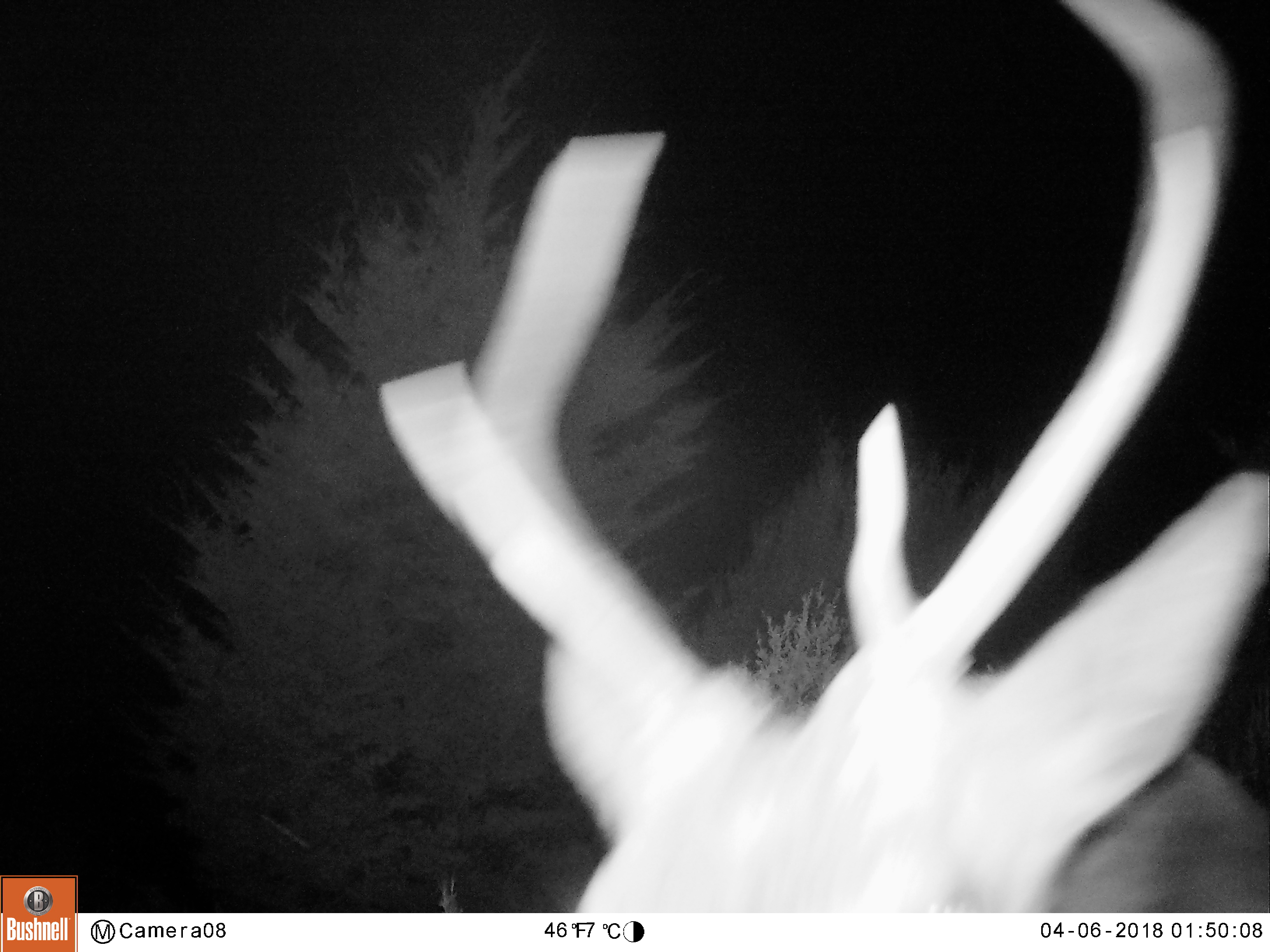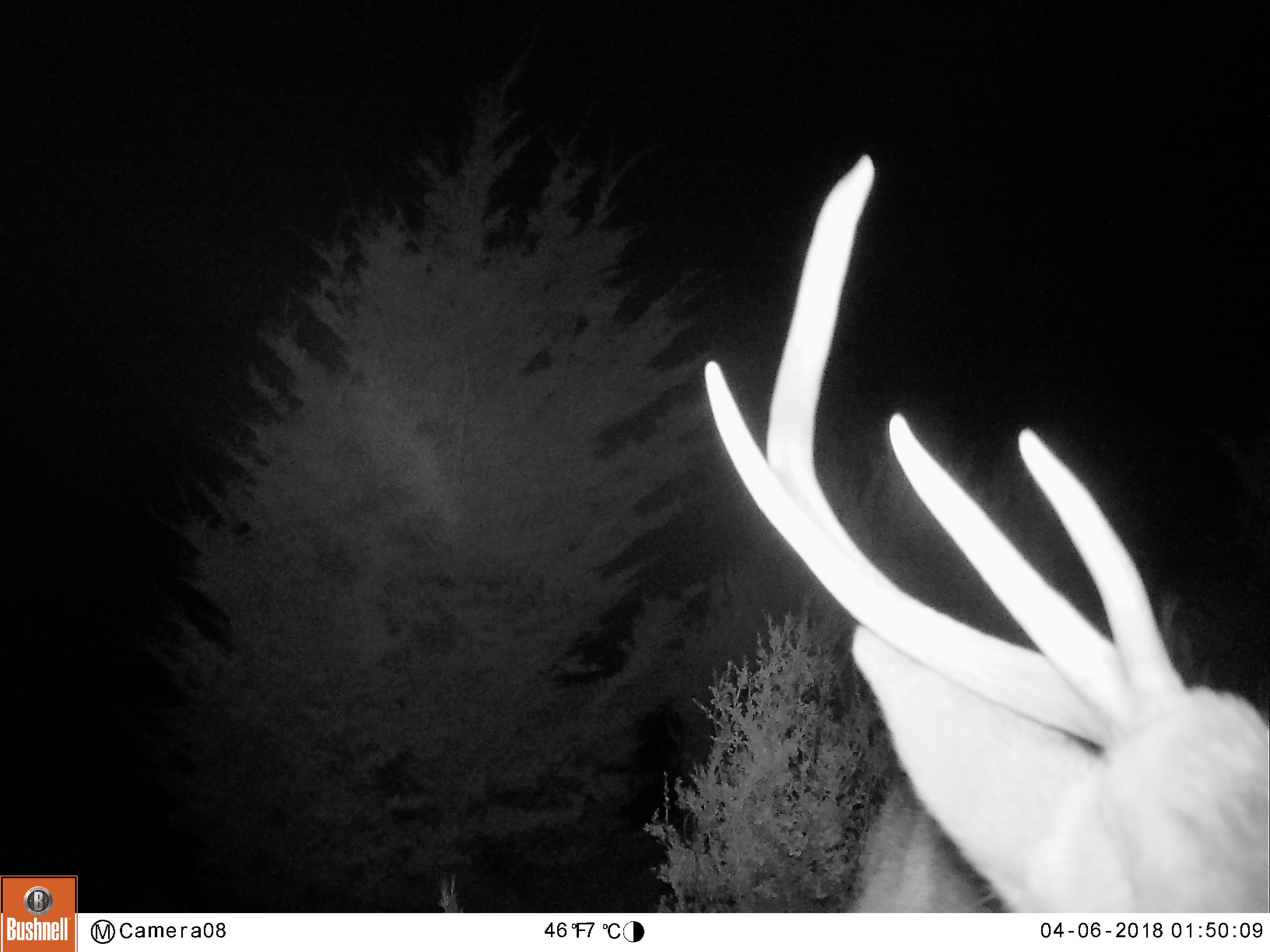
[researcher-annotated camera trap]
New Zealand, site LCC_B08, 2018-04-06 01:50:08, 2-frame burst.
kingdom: Animalia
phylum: Chordata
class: Mammalia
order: Artiodactyla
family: Cervidae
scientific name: Cervidae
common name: deer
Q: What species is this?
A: Deer (Cervidae).